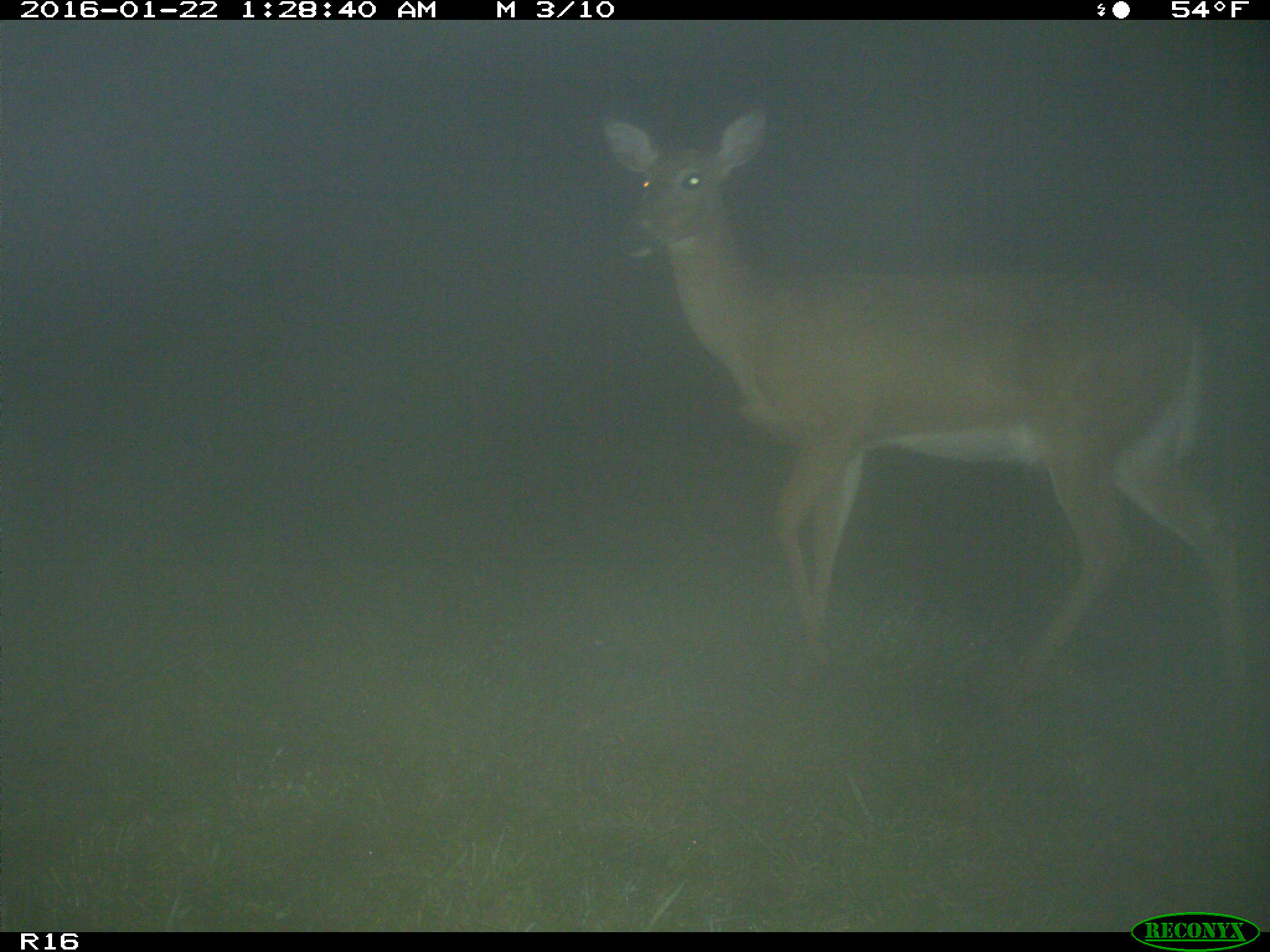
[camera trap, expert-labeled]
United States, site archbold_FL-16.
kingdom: Animalia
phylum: Chordata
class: Mammalia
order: Artiodactyla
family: Cervidae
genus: Odocoileus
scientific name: Odocoileus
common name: deer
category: unidentified deer